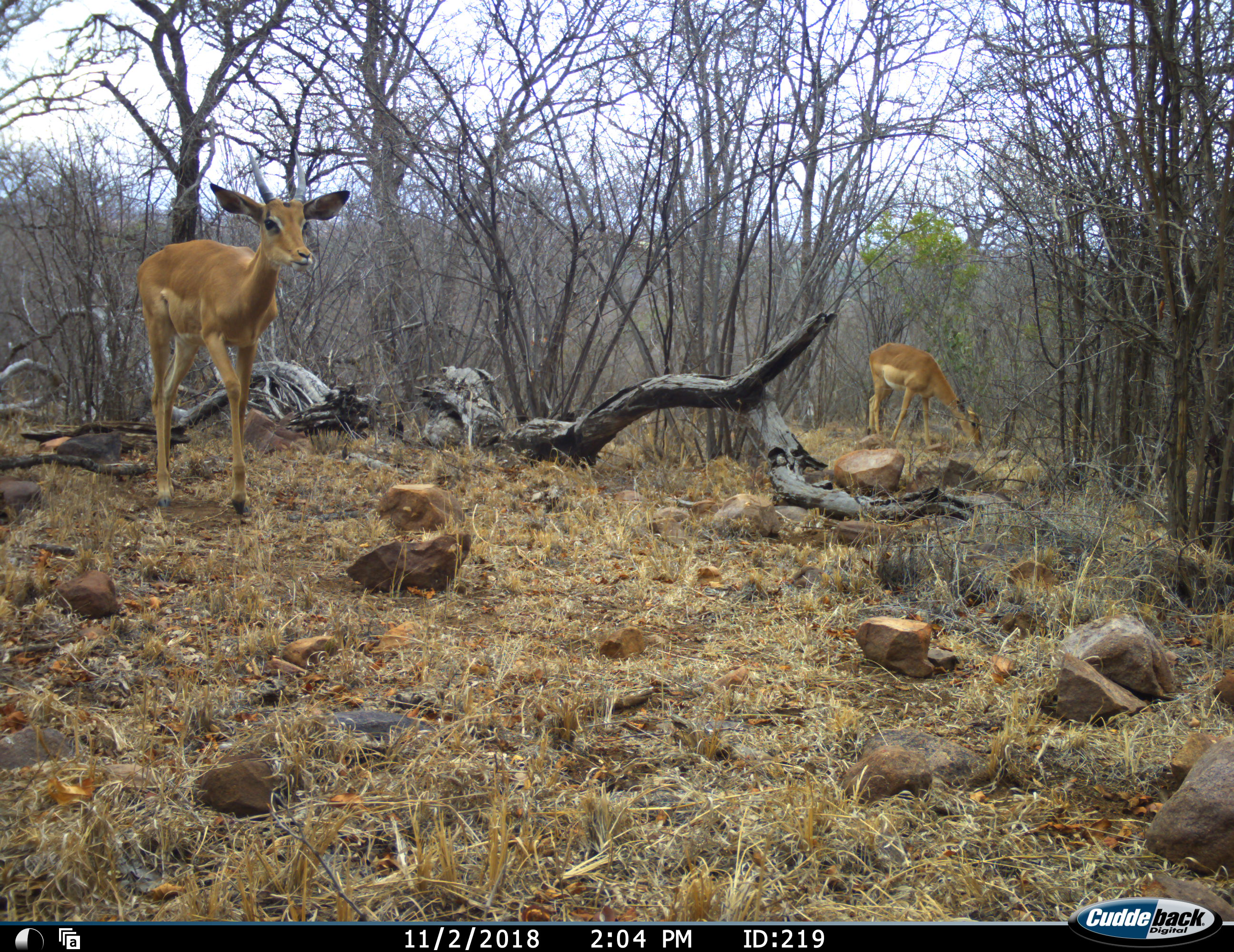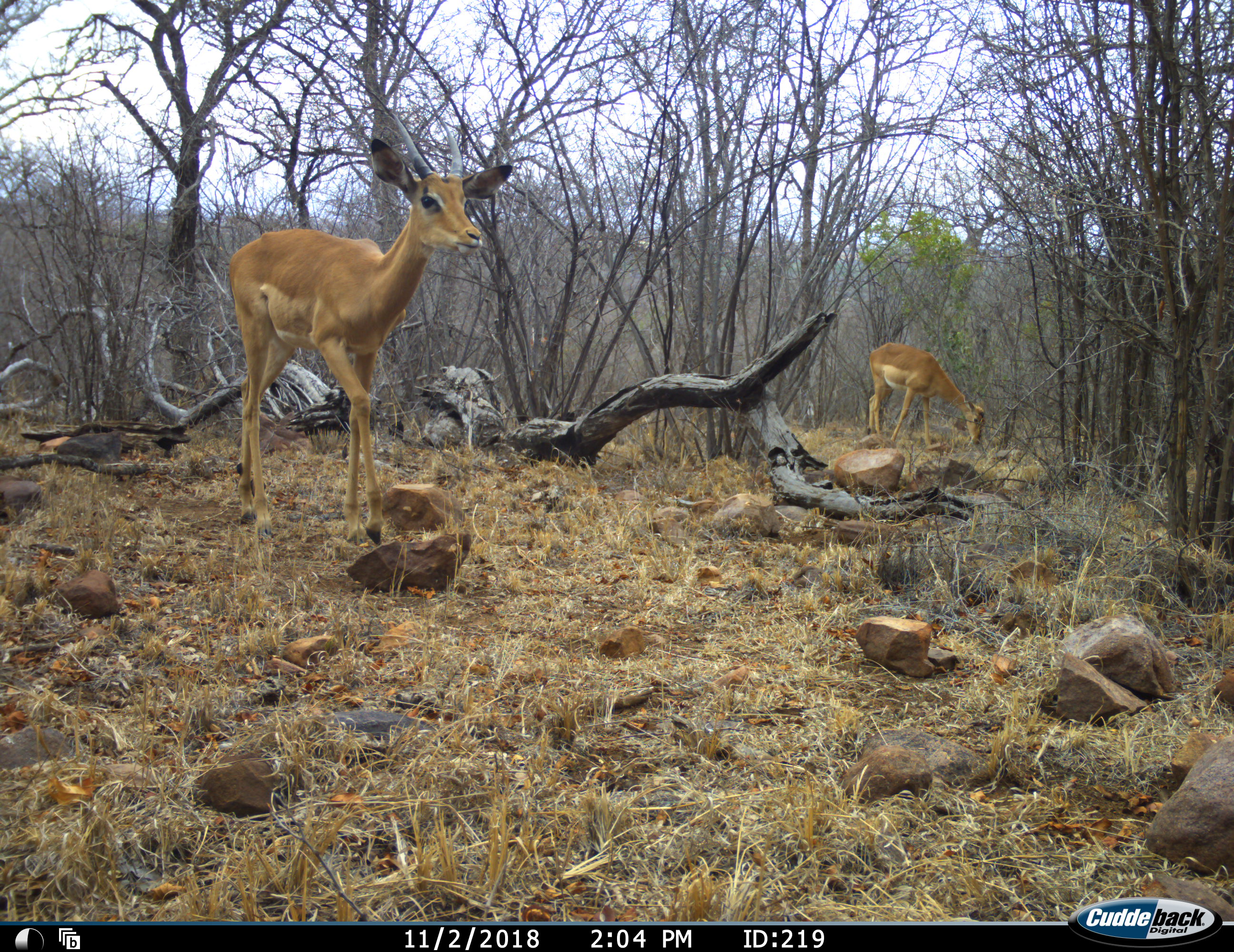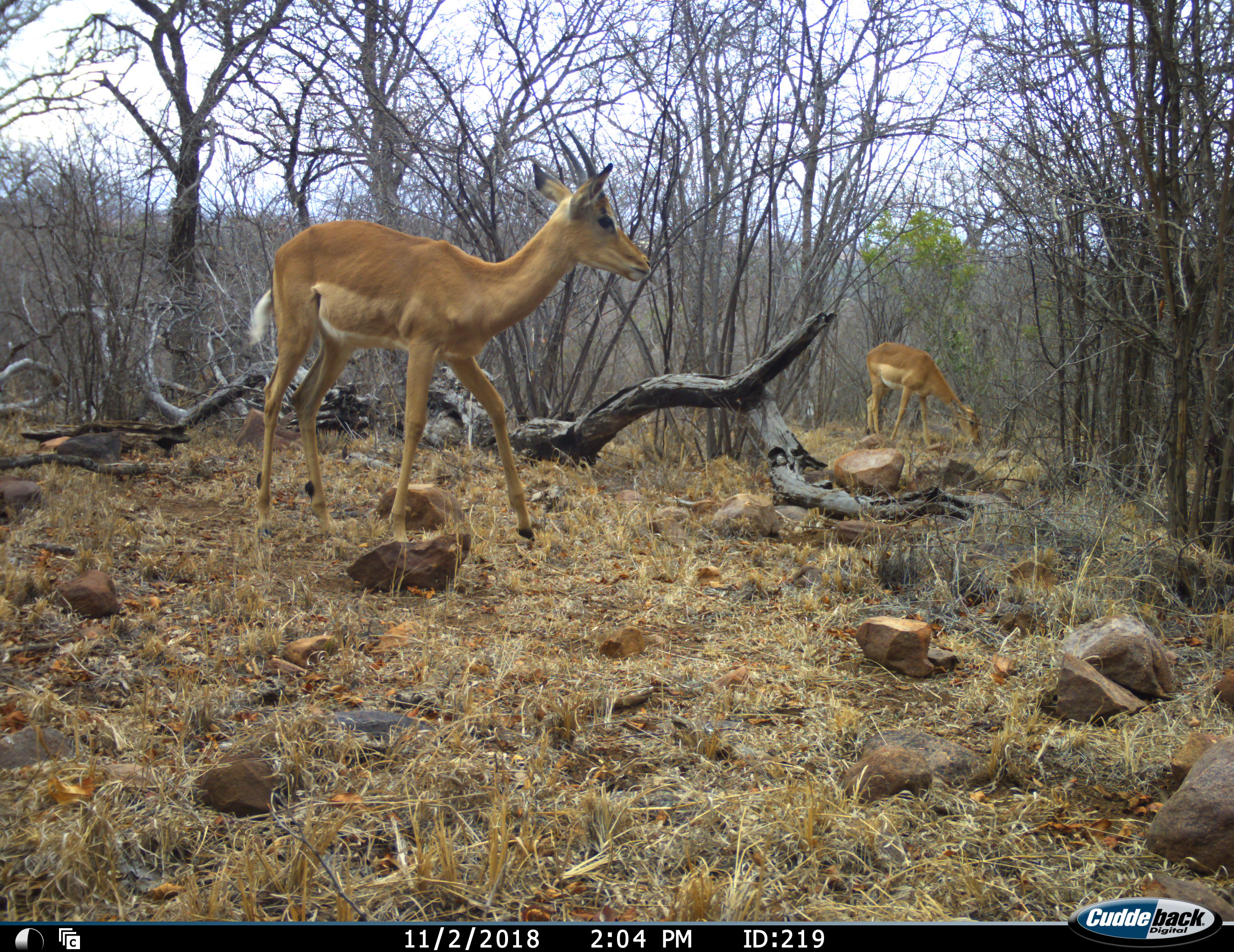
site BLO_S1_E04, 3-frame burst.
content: unidentified animal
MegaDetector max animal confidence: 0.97